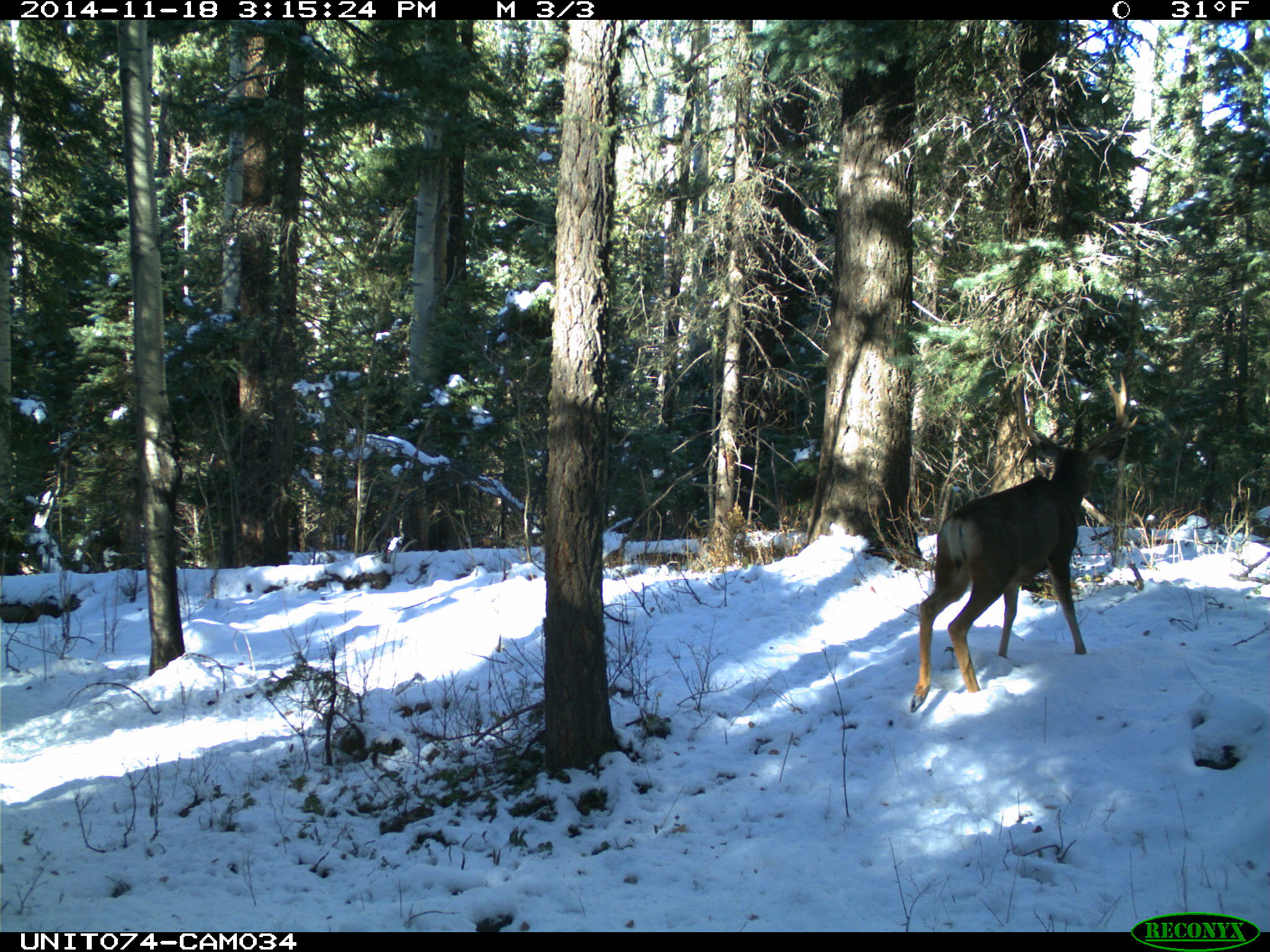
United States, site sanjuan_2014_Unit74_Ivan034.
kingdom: Animalia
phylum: Chordata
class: Mammalia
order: Artiodactyla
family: Cervidae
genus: Odocoileus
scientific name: Odocoileus hemionus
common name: mule deer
Odocoileus hemionus (mule deer).